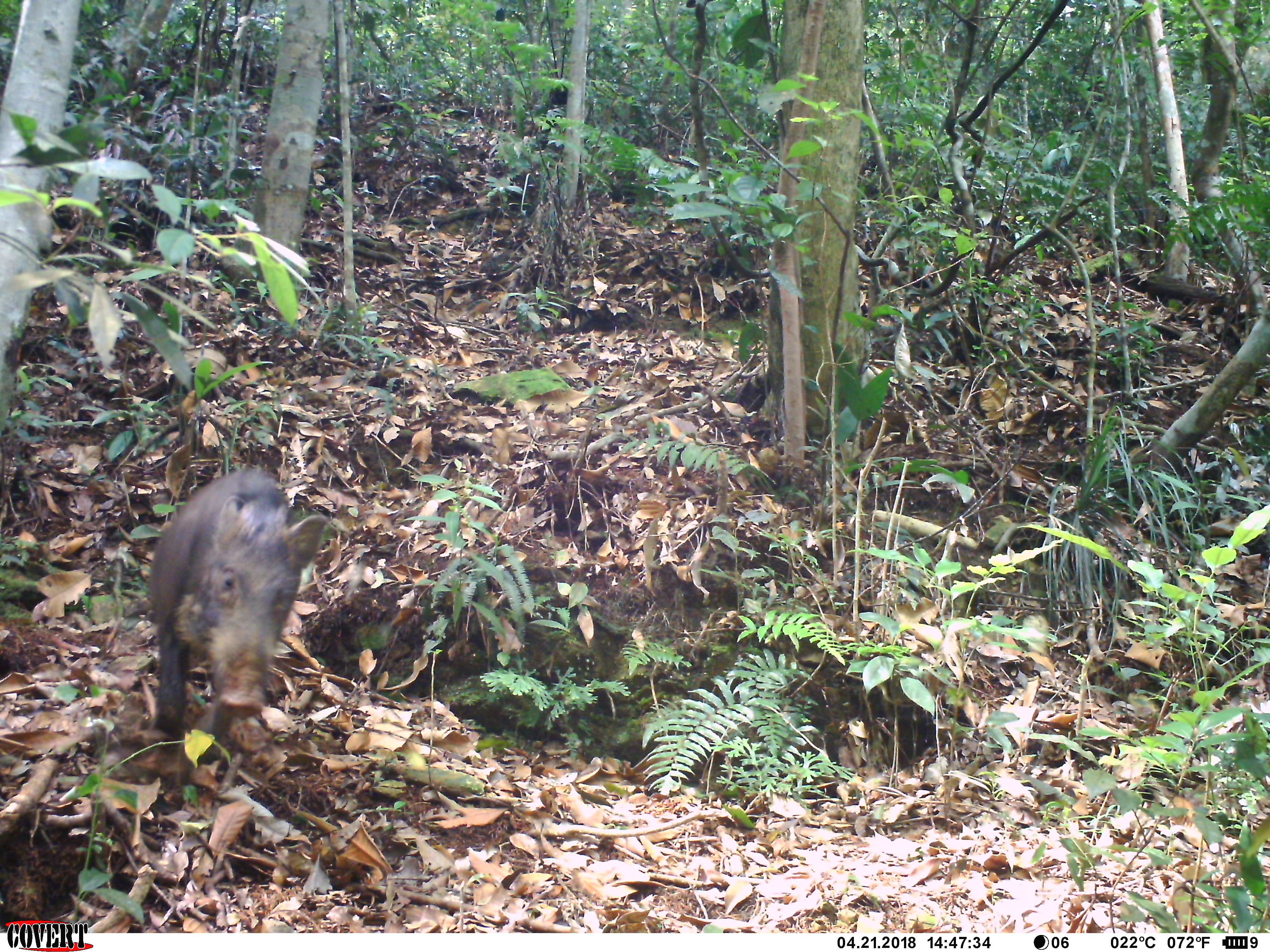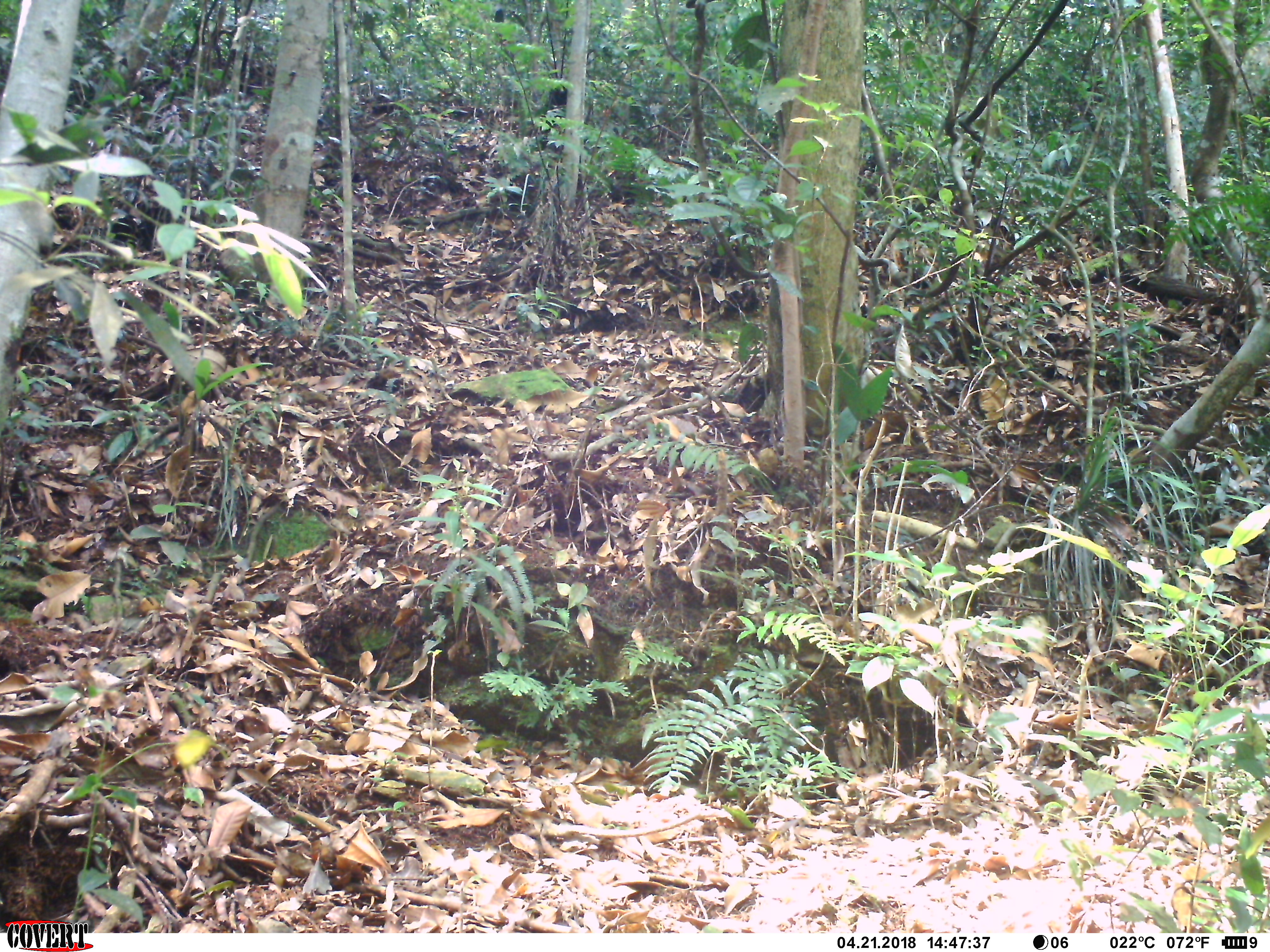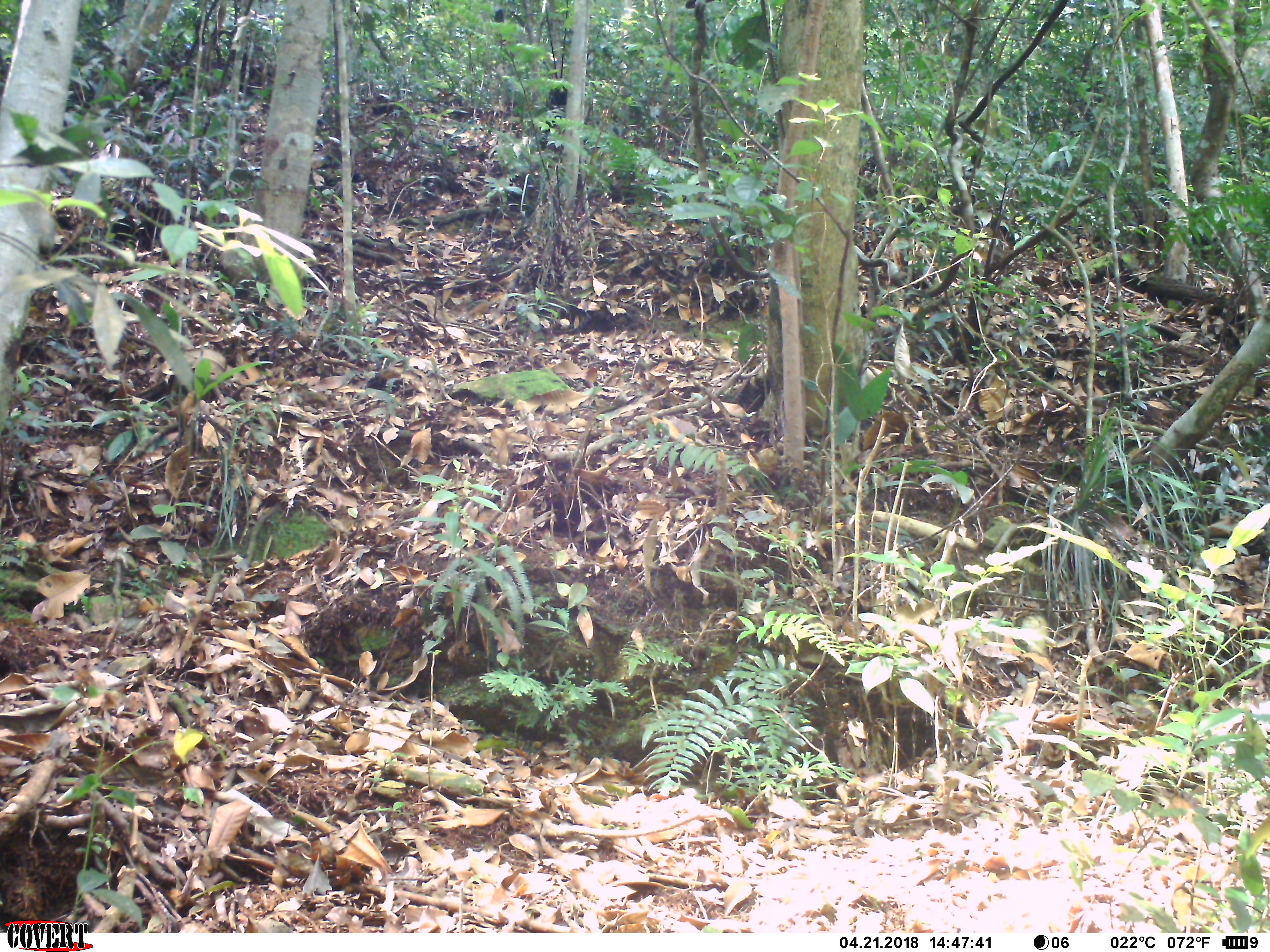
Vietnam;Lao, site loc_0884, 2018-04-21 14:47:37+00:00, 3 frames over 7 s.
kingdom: Animalia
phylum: Chordata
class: Mammalia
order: Artiodactyla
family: Suidae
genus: Sus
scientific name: Sus scrofa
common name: eurasian wild pig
Eurasian wild pig (Sus scrofa). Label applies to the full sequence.